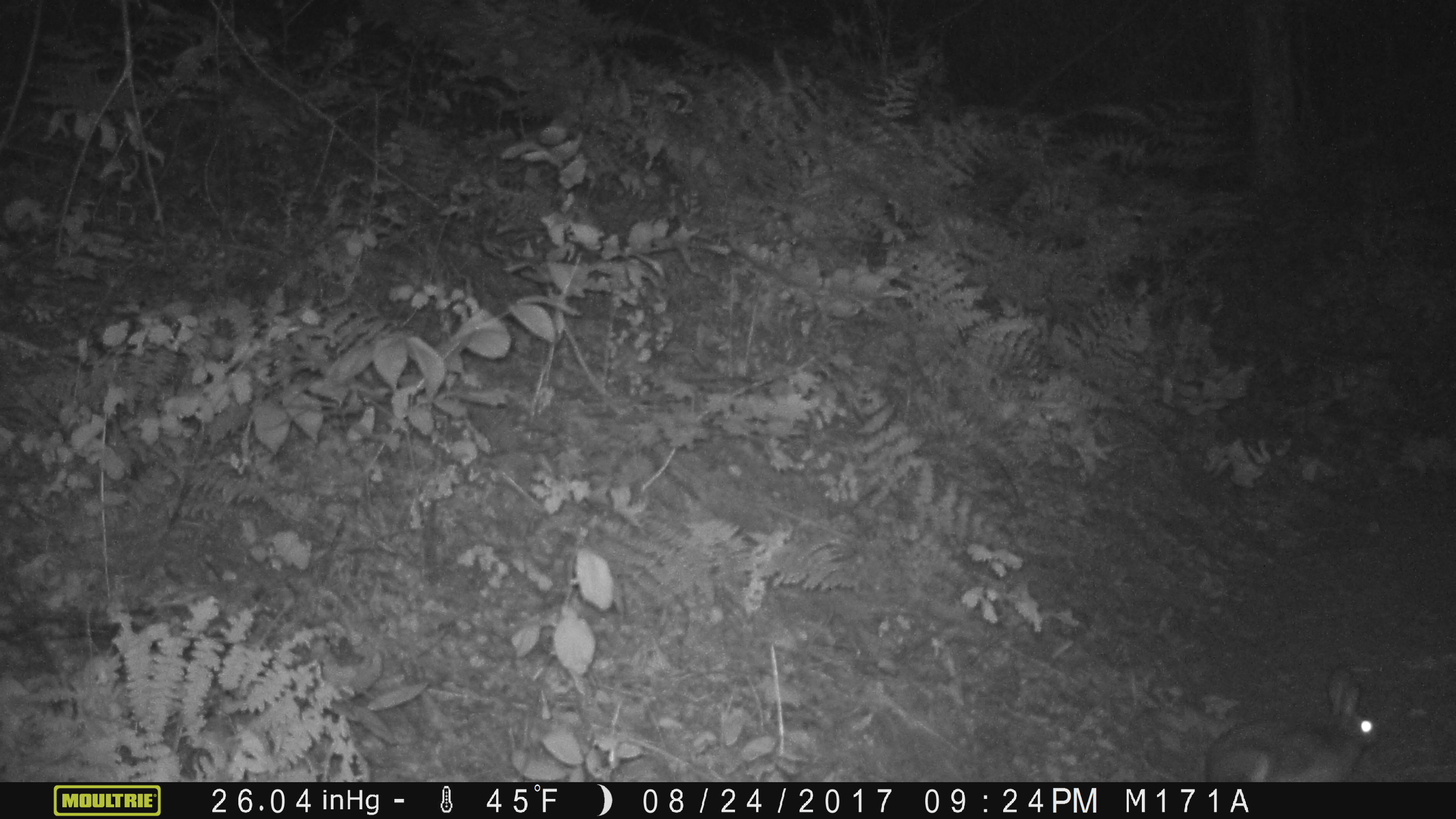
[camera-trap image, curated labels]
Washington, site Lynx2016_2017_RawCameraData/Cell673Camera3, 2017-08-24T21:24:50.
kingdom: Animalia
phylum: Chordata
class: Mammalia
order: Lagomorpha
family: Leporidae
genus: Lepus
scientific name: Lepus americanus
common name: snowshoe hare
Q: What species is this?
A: Lepus americanus (snowshoe hare).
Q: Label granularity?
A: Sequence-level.